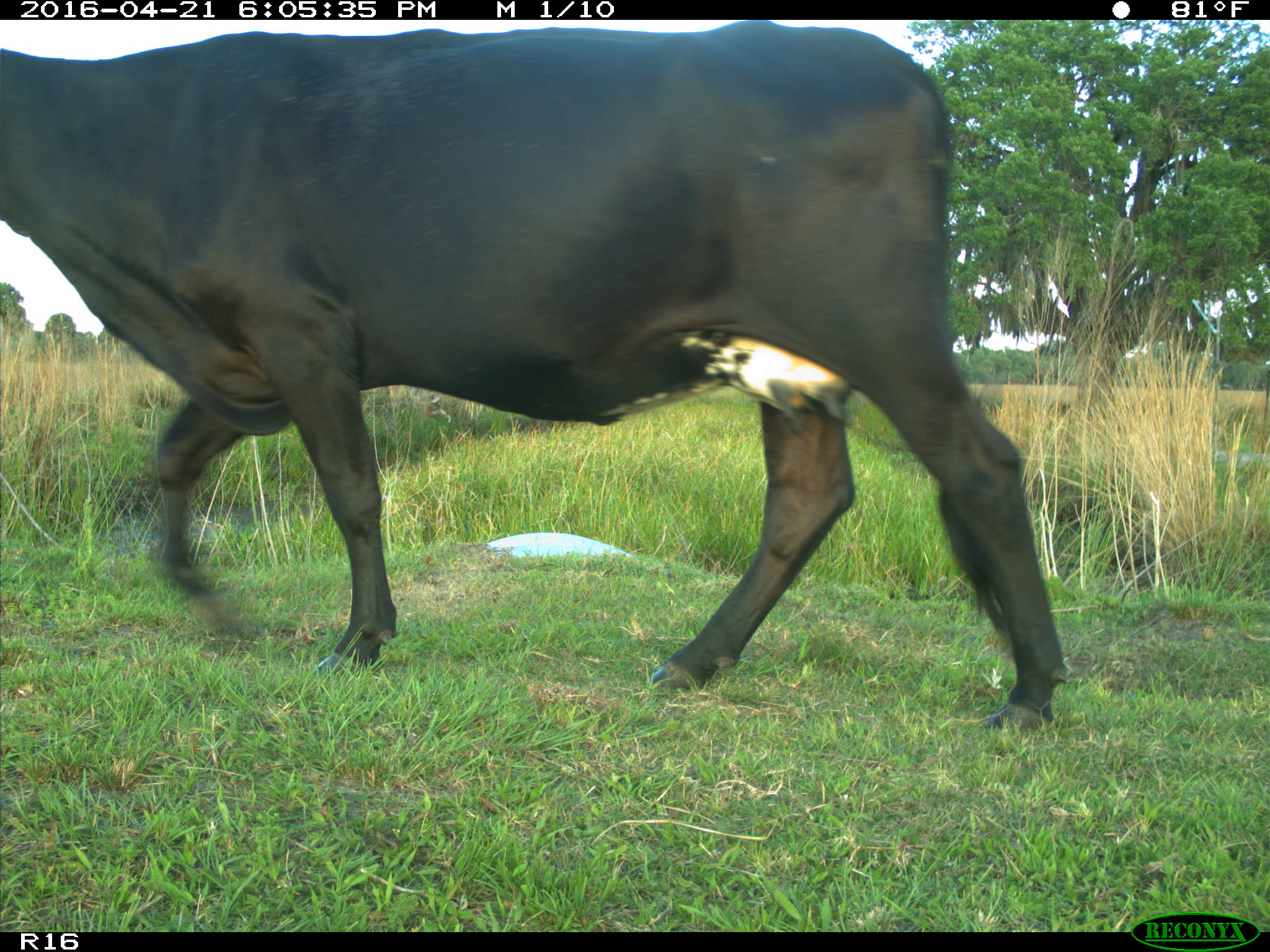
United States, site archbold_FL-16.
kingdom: Animalia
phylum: Chordata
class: Mammalia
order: Artiodactyla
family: Bovidae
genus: Bos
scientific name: Bos taurus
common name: domestic cow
Bos taurus (domestic cow).